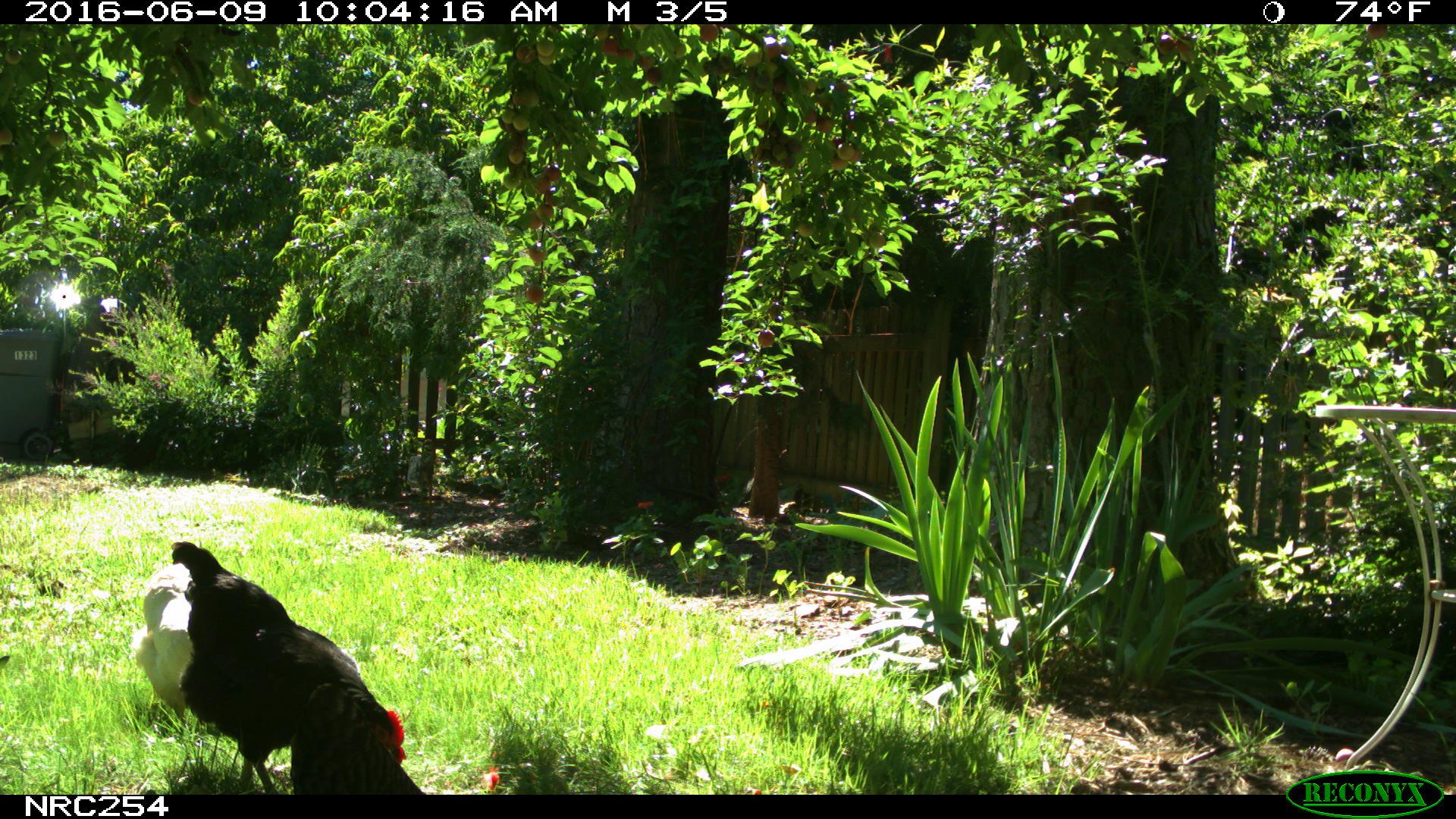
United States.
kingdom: Animalia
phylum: Chordata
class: Aves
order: Galliformes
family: Phasianidae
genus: Gallus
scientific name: Gallus gallus domesticus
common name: domestic chicken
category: Chicken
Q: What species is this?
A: Chicken (domestic chicken) (Gallus gallus domesticus).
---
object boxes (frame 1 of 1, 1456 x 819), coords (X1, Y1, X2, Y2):
Chicken: (160, 530, 420, 792); (278, 688, 440, 789); (129, 555, 217, 720)